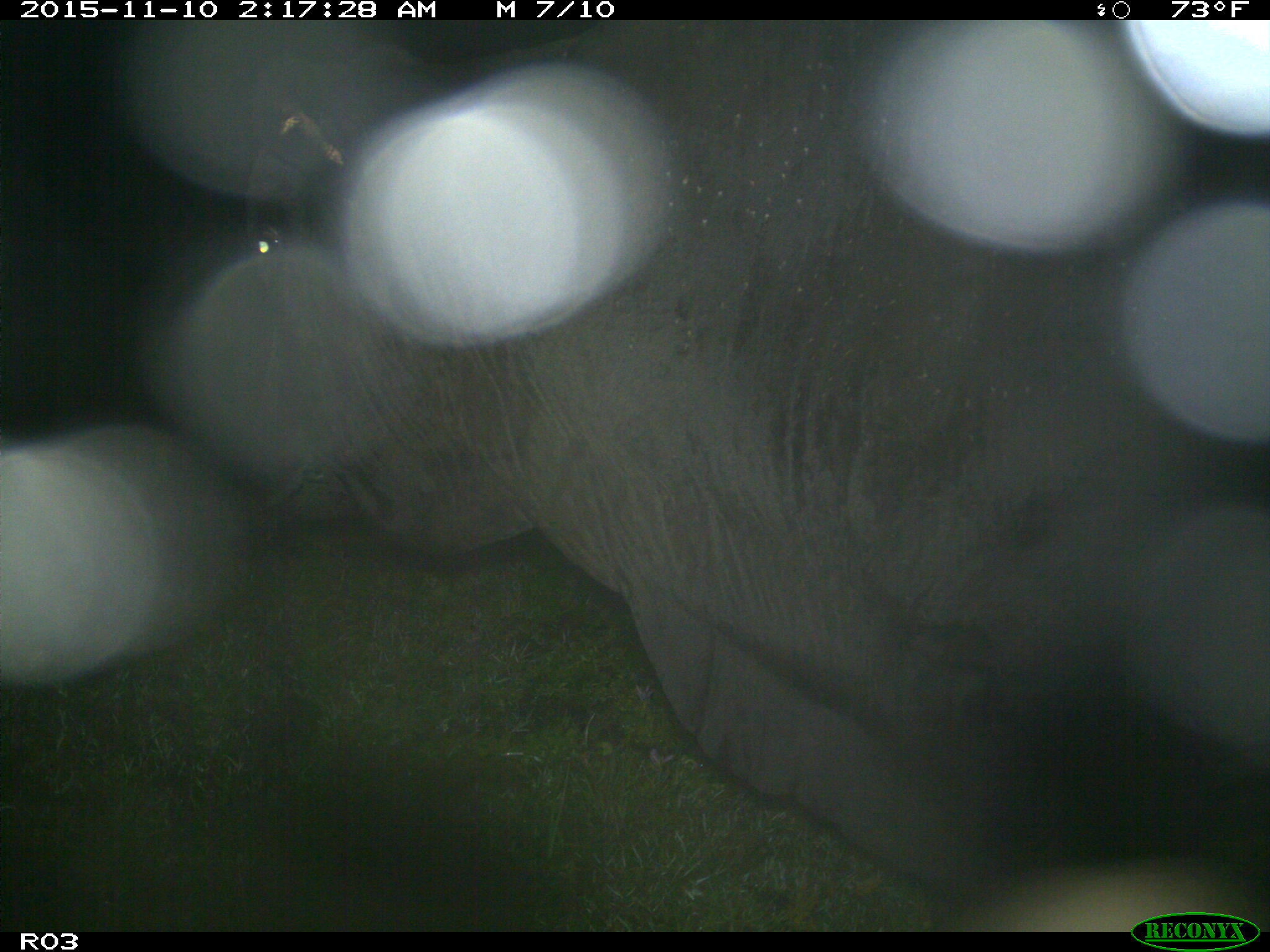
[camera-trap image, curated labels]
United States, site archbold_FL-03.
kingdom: Animalia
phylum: Chordata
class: Mammalia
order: Artiodactyla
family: Bovidae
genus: Bos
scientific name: Bos taurus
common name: domestic cow